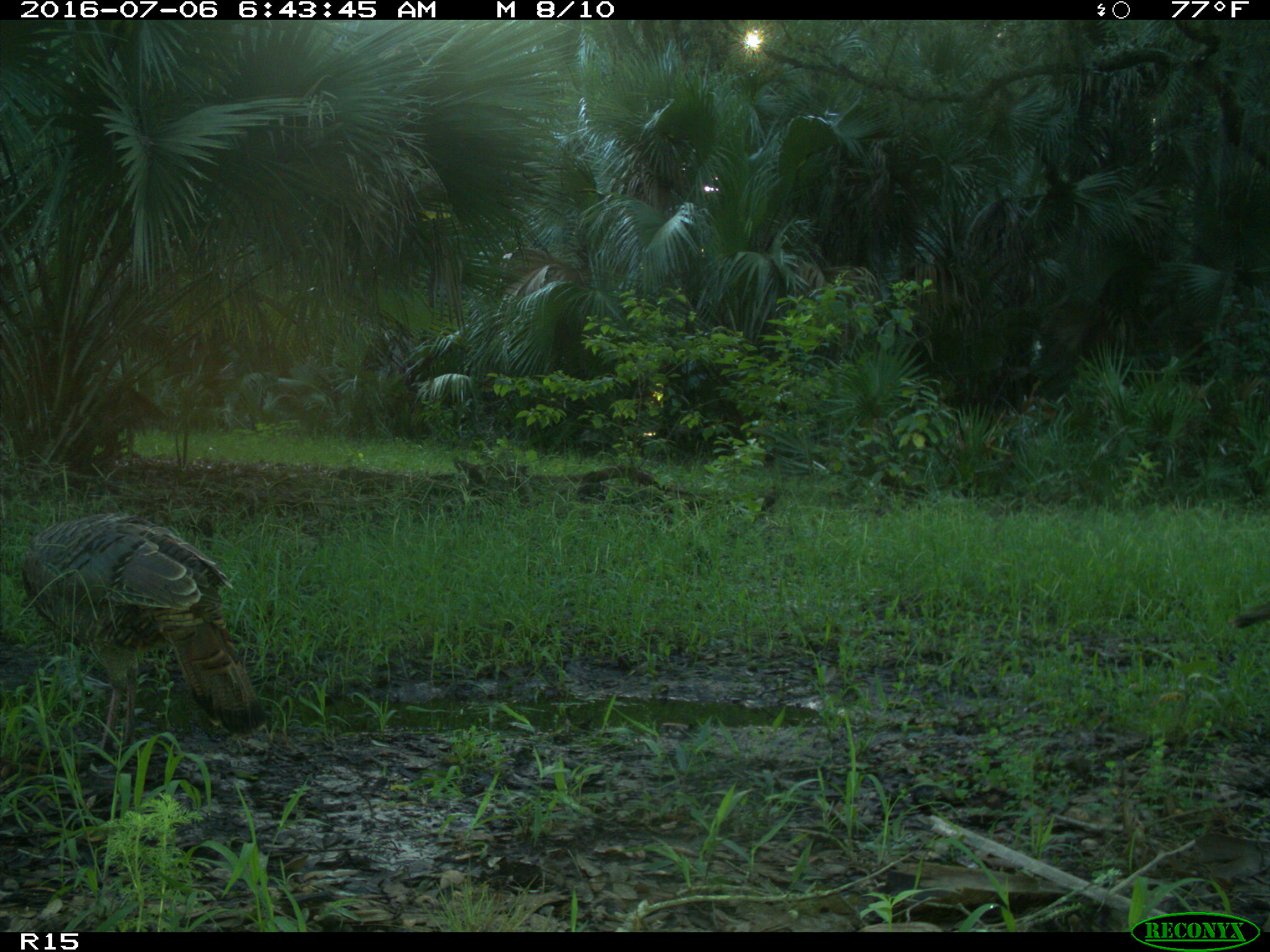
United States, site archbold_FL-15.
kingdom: Animalia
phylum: Chordata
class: Aves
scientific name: Aves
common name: birds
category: unidentified bird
Unidentified bird (birds) (Aves).